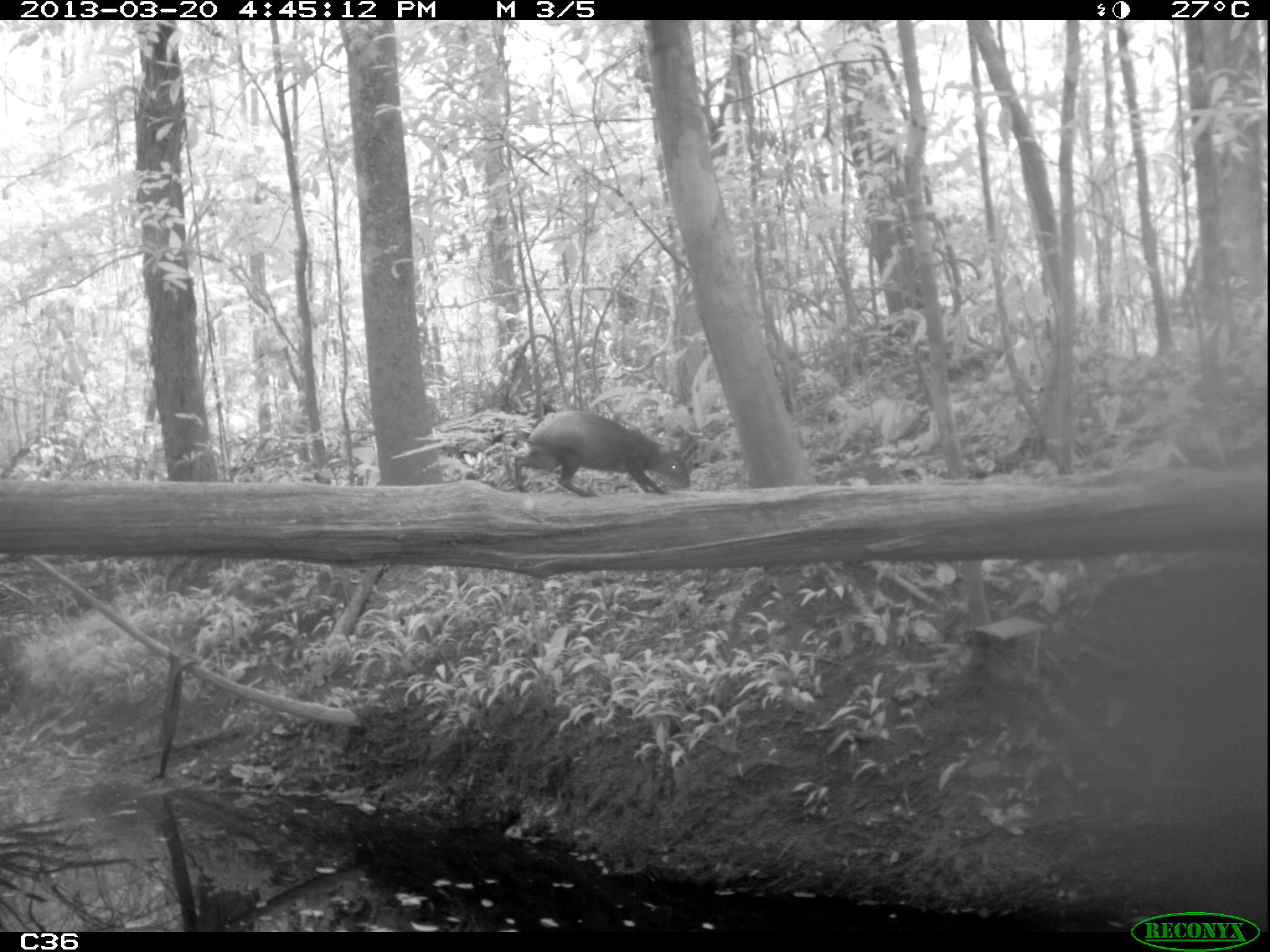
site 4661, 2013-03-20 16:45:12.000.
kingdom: Animalia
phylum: Chordata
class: Mammalia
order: Rodentia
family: Dasyproctidae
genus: Dasyprocta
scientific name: Dasyprocta leporina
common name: red-rumped agouti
Dasyprocta leporina (red-rumped agouti), count 1, age adult.